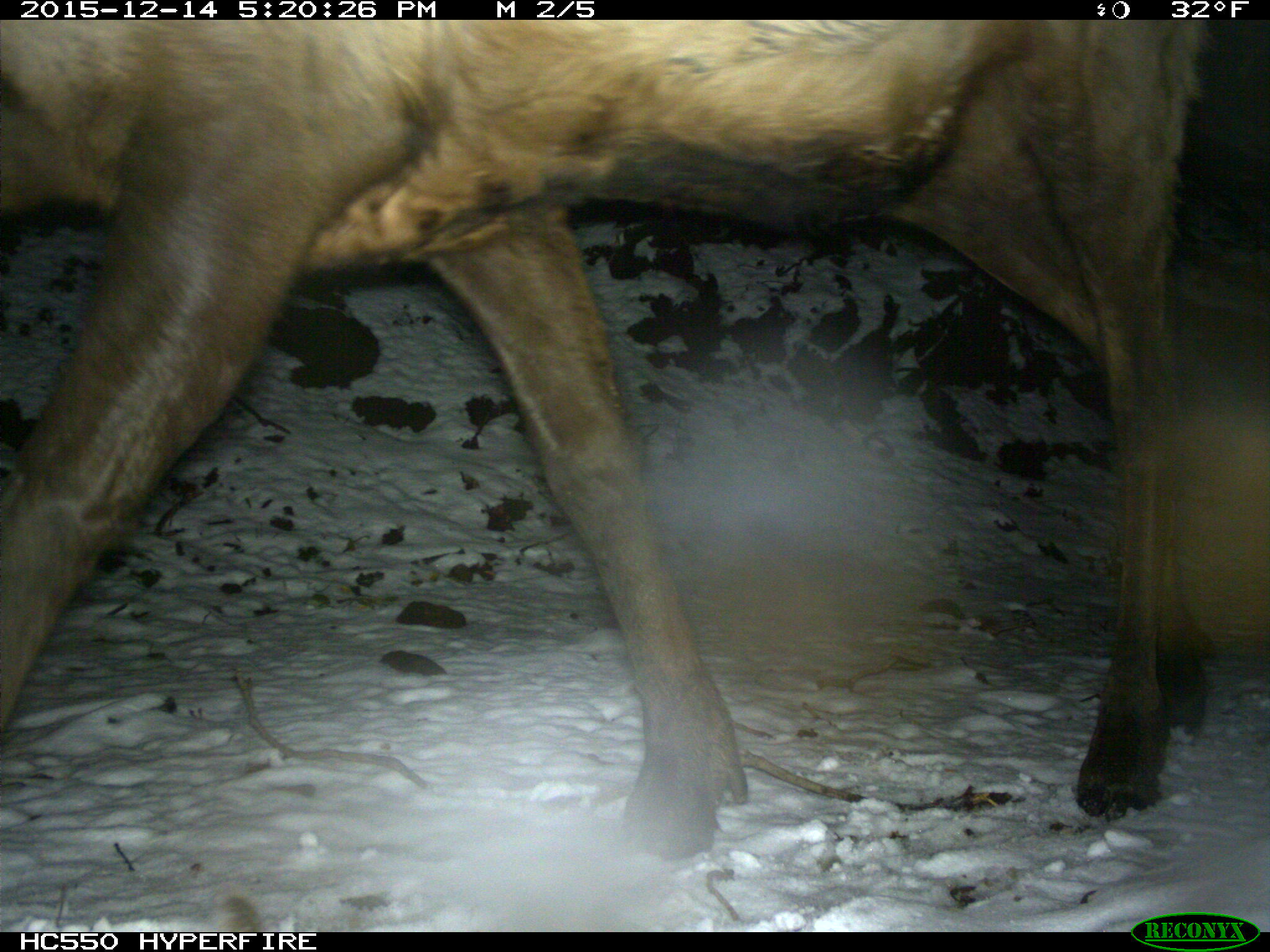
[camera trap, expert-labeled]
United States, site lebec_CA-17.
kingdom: Animalia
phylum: Chordata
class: Mammalia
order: Artiodactyla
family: Cervidae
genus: Cervus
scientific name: Cervus canadensis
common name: elk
Cervus canadensis (elk).